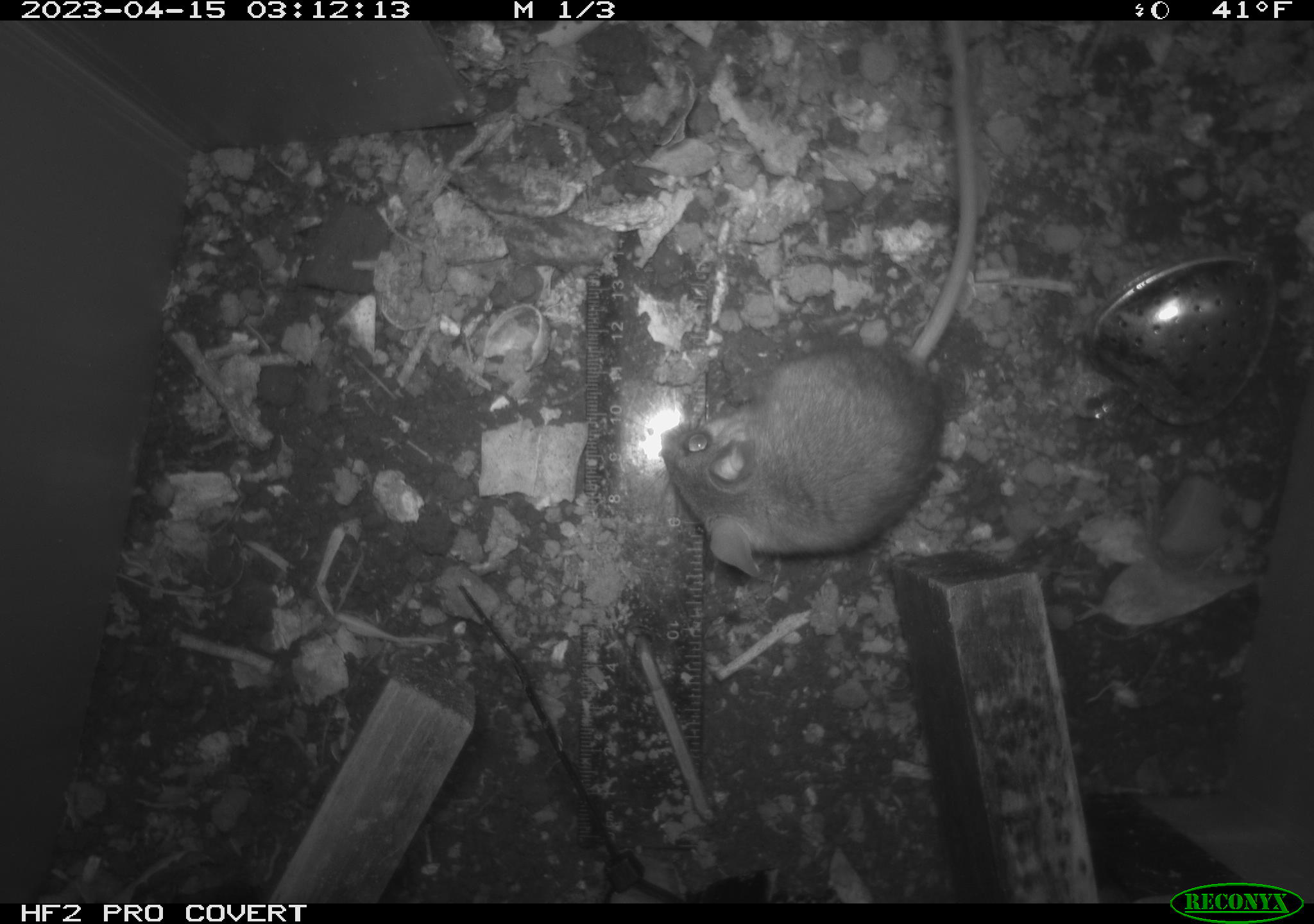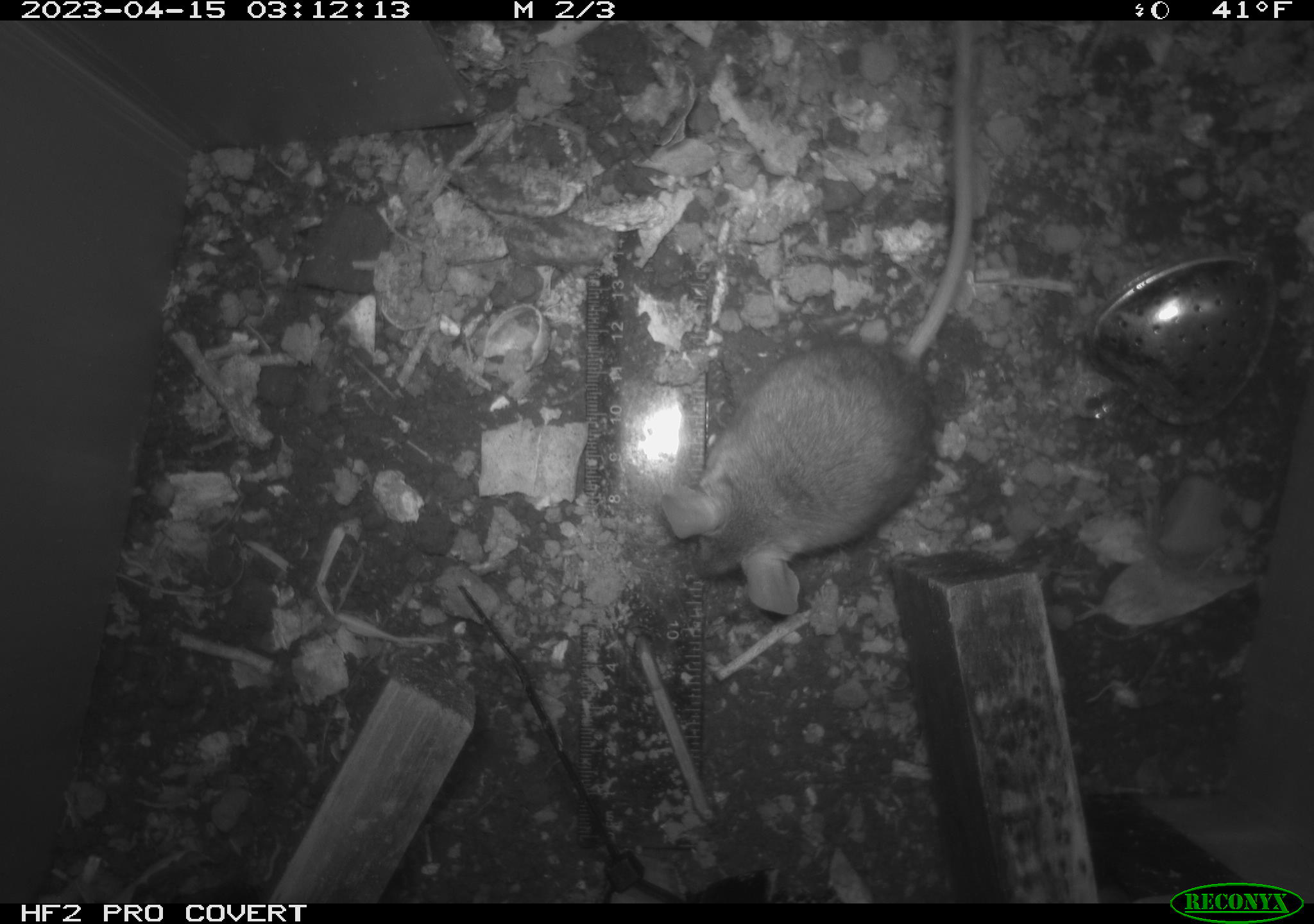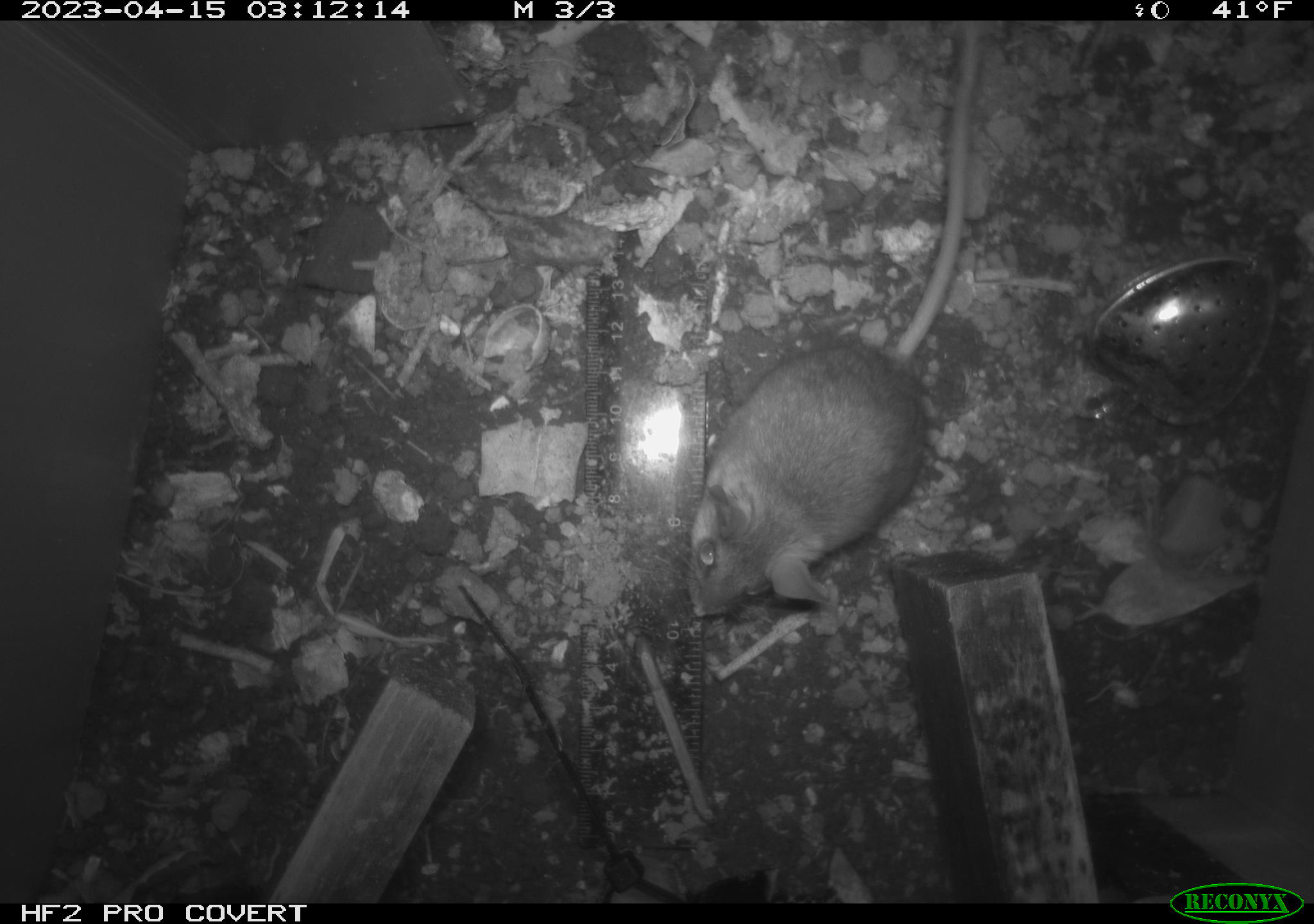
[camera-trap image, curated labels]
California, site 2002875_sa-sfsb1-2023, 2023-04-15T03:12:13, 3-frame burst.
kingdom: Animalia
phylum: Chordata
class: Mammalia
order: Rodentia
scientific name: Rodentia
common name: mouse species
Mouse species (Rodentia).